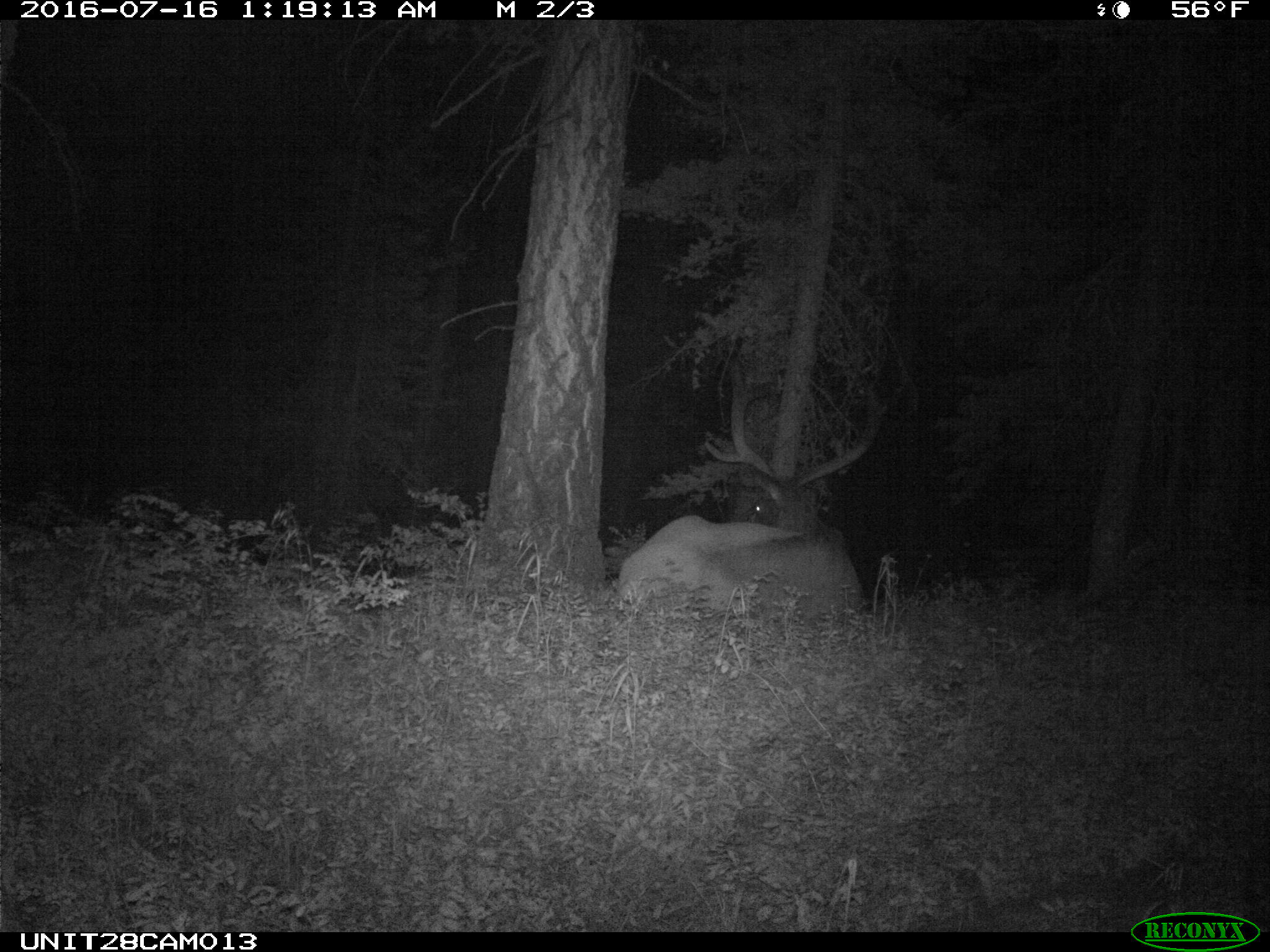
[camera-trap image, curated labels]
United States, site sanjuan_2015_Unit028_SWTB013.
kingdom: Animalia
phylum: Chordata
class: Mammalia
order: Artiodactyla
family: Cervidae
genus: Cervus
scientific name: Cervus elaphus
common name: red deer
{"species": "Cervus elaphus (red deer)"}